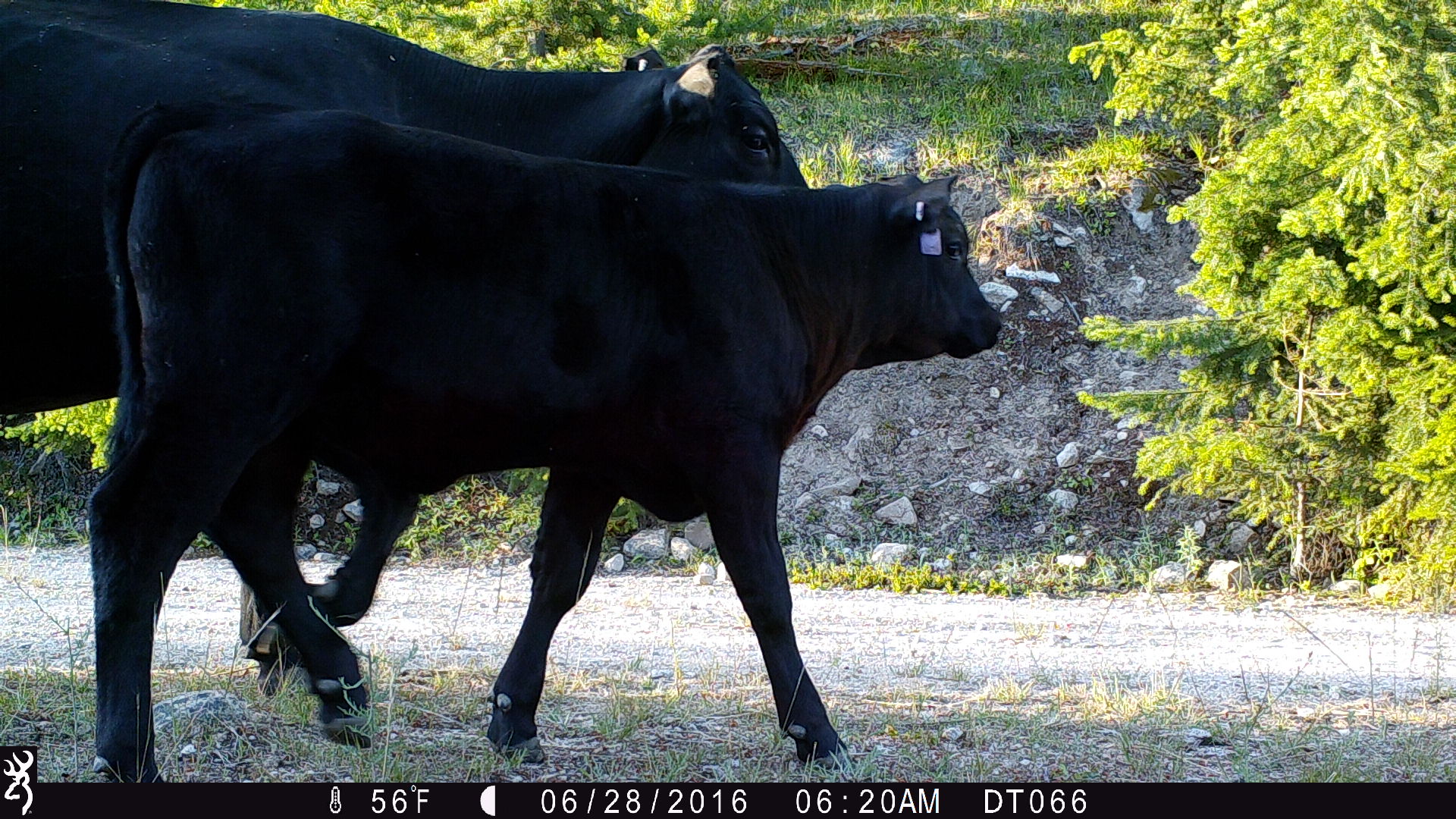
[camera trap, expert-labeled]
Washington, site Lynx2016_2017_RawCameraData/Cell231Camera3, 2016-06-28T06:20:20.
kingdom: Animalia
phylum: Chordata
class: Mammalia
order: Artiodactyla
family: Bovidae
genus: Bos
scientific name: Bos taurus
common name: domestic cattle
Domestic cattle (Bos taurus). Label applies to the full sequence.